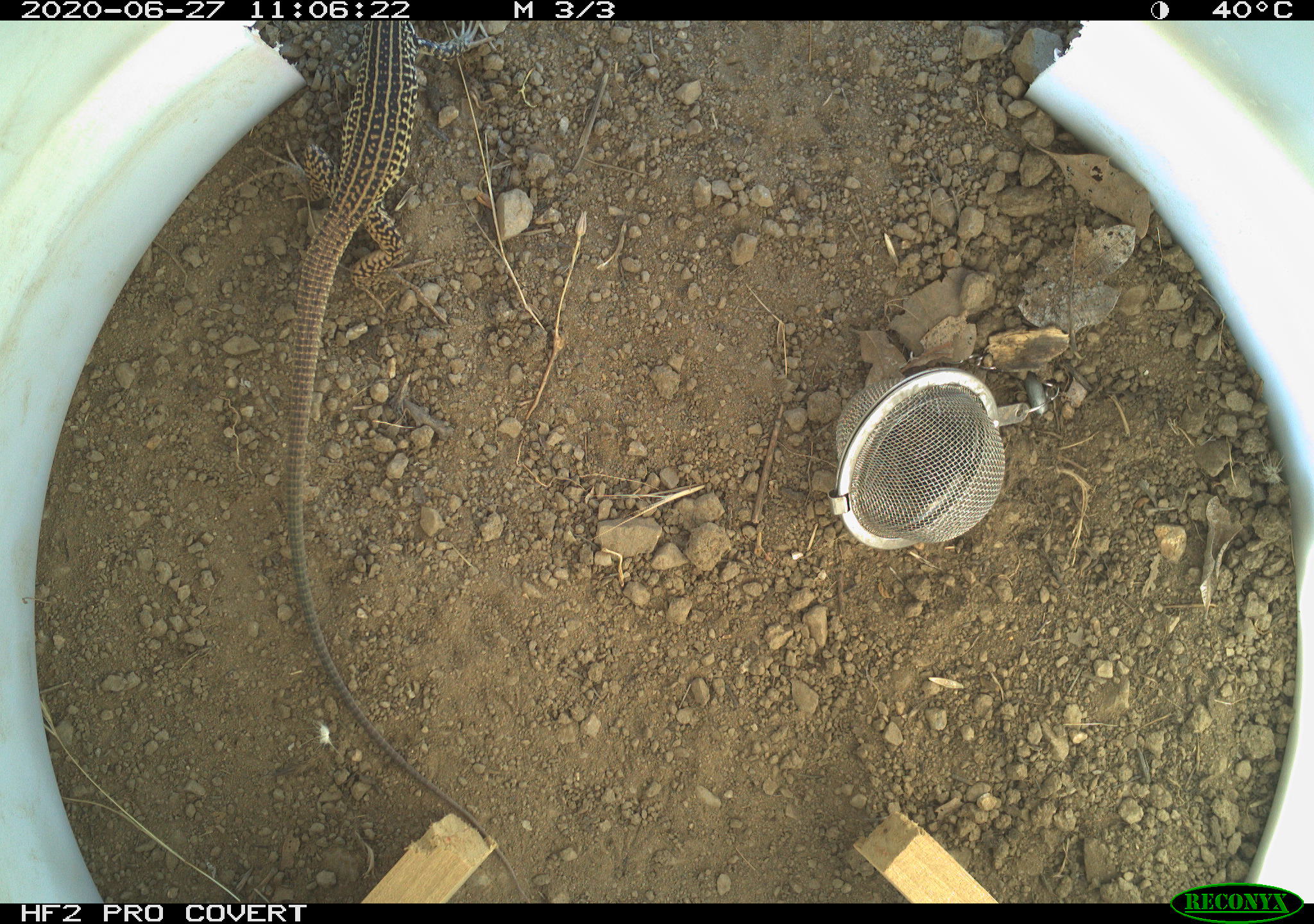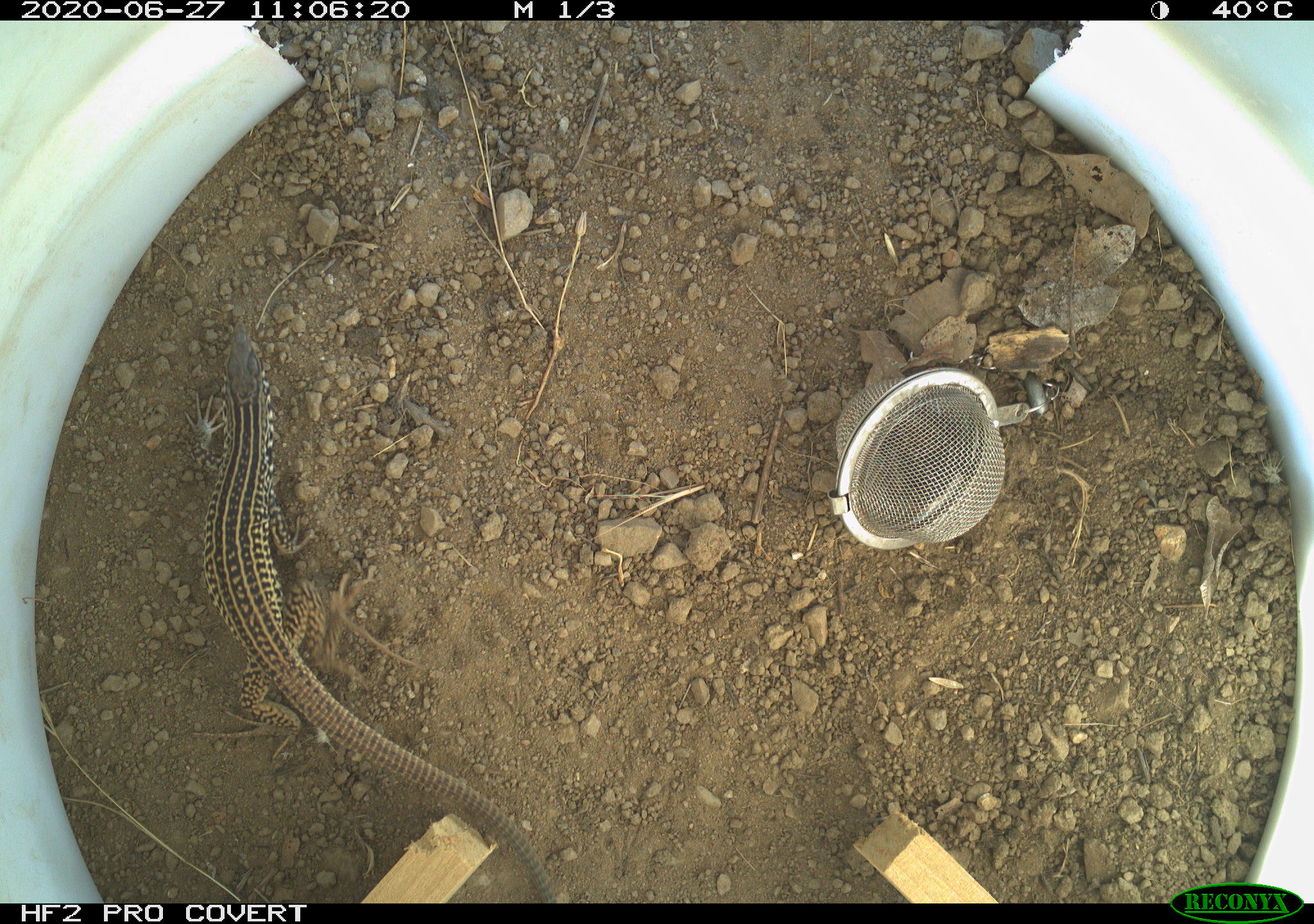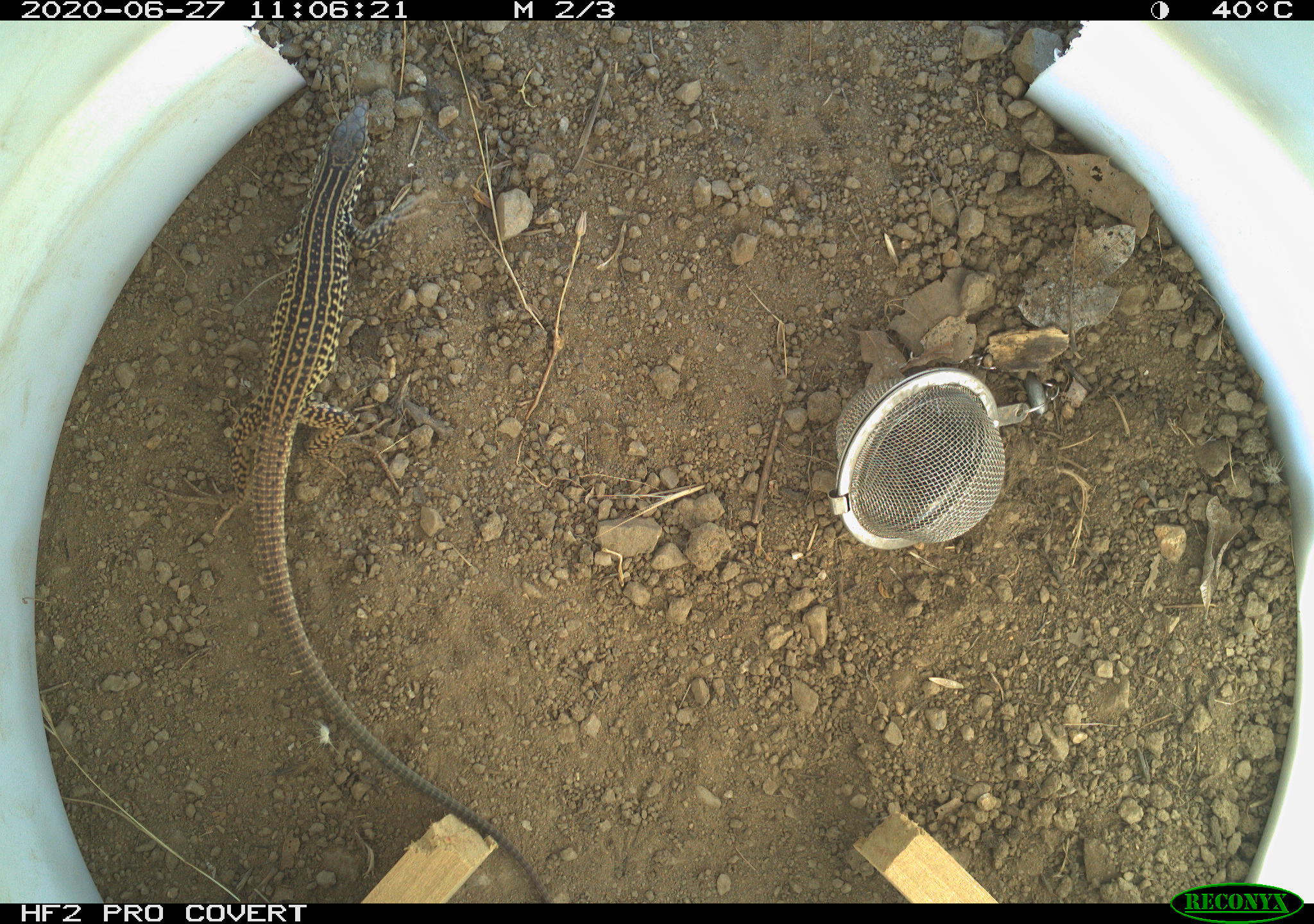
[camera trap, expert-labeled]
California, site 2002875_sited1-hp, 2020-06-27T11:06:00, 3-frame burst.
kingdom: Animalia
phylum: Chordata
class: Reptilia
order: Squamata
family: Teiidae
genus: Aspidoscelis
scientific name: Aspidoscelis tigris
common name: western whiptail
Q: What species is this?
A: Western whiptail (Aspidoscelis tigris).